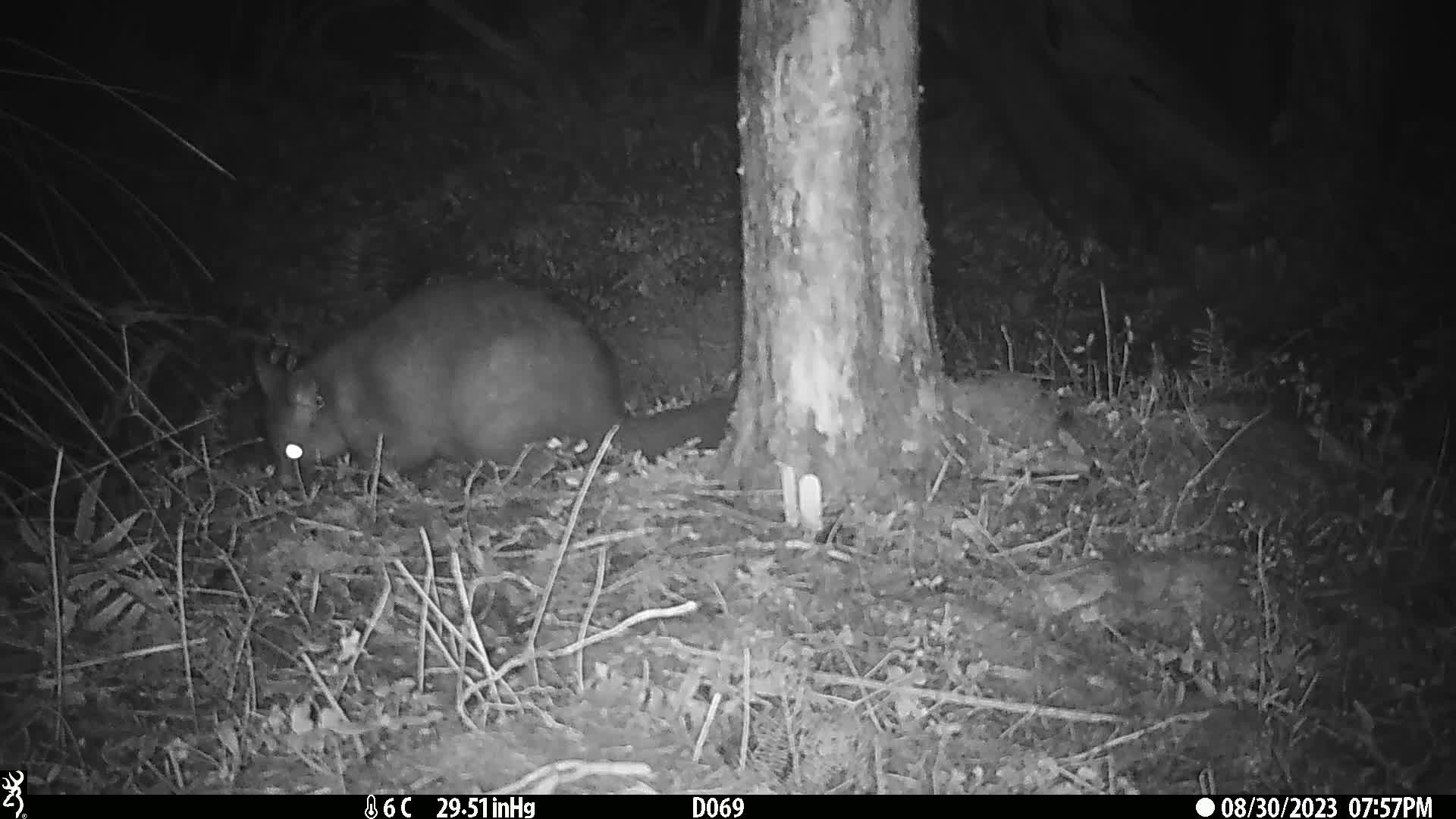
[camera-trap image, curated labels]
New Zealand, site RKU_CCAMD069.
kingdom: Animalia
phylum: Chordata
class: Mammalia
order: Diprotodontia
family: Phalangeridae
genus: Trichosurus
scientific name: Trichosurus vulpecula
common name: common brushtail possum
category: possum